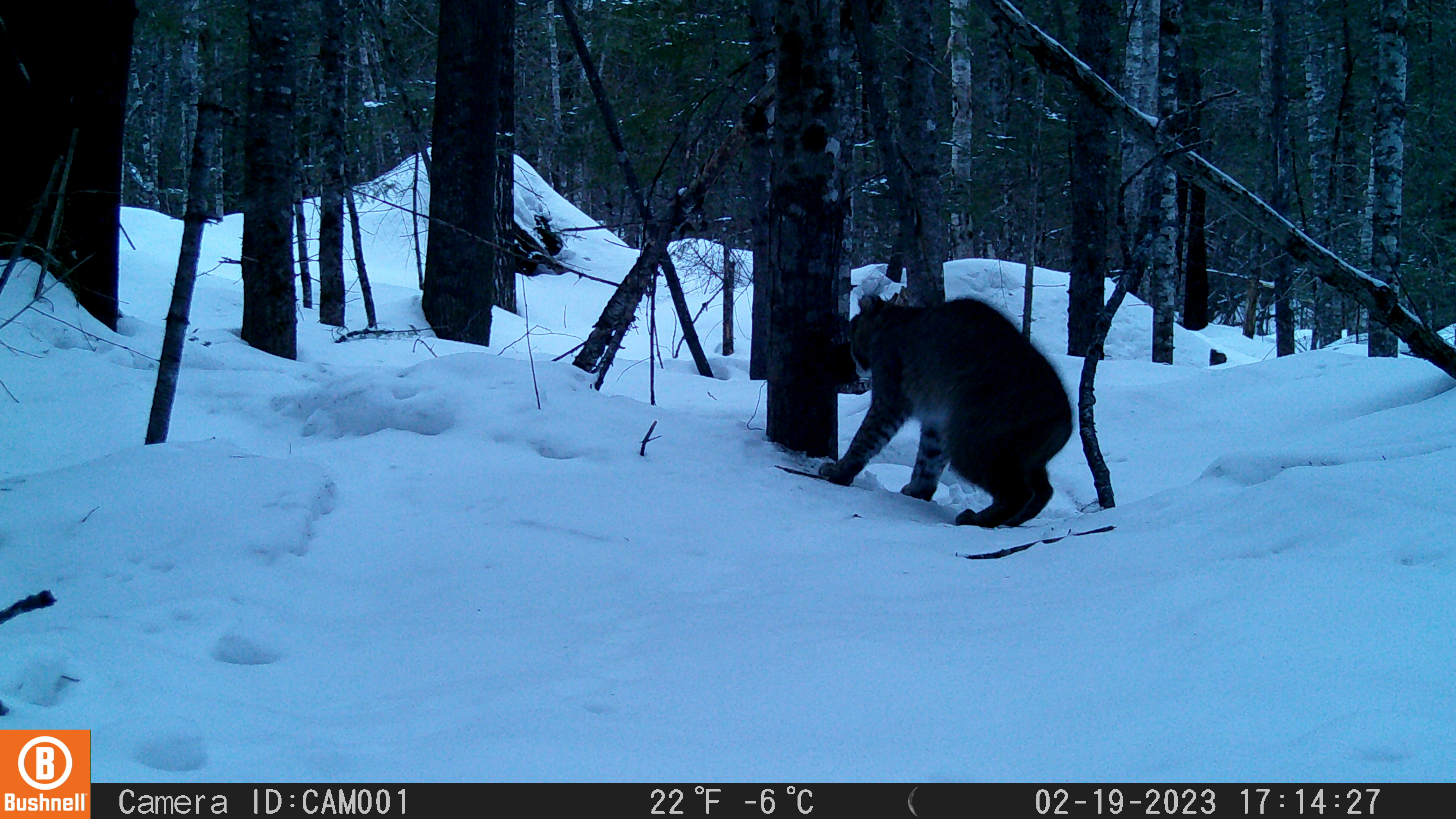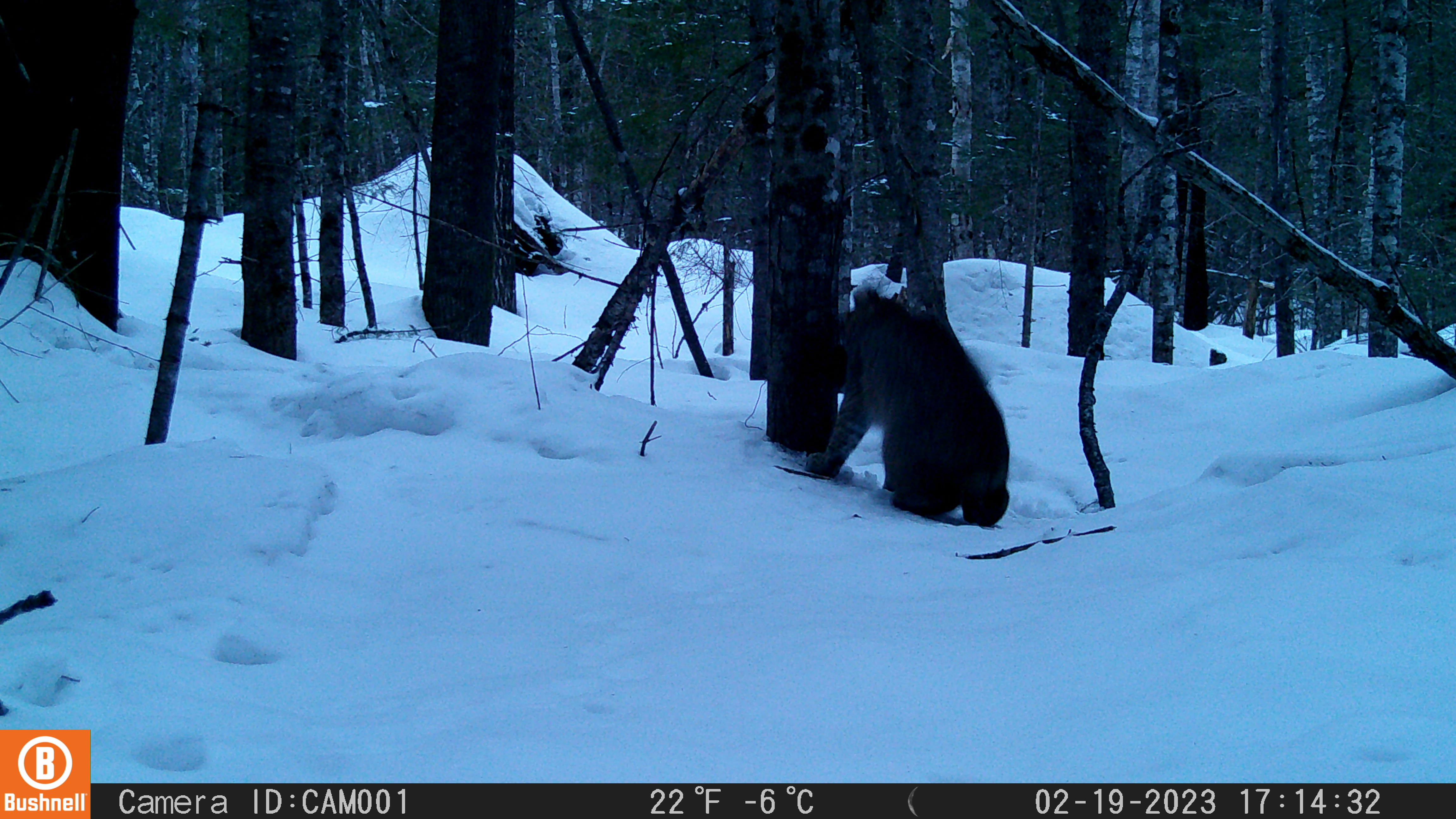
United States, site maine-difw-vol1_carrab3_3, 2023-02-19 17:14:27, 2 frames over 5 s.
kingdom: Animalia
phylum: Chordata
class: Mammalia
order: Carnivora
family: Felidae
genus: Lynx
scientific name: Lynx rufus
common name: bobcat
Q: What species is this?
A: Bobcat (Lynx rufus).